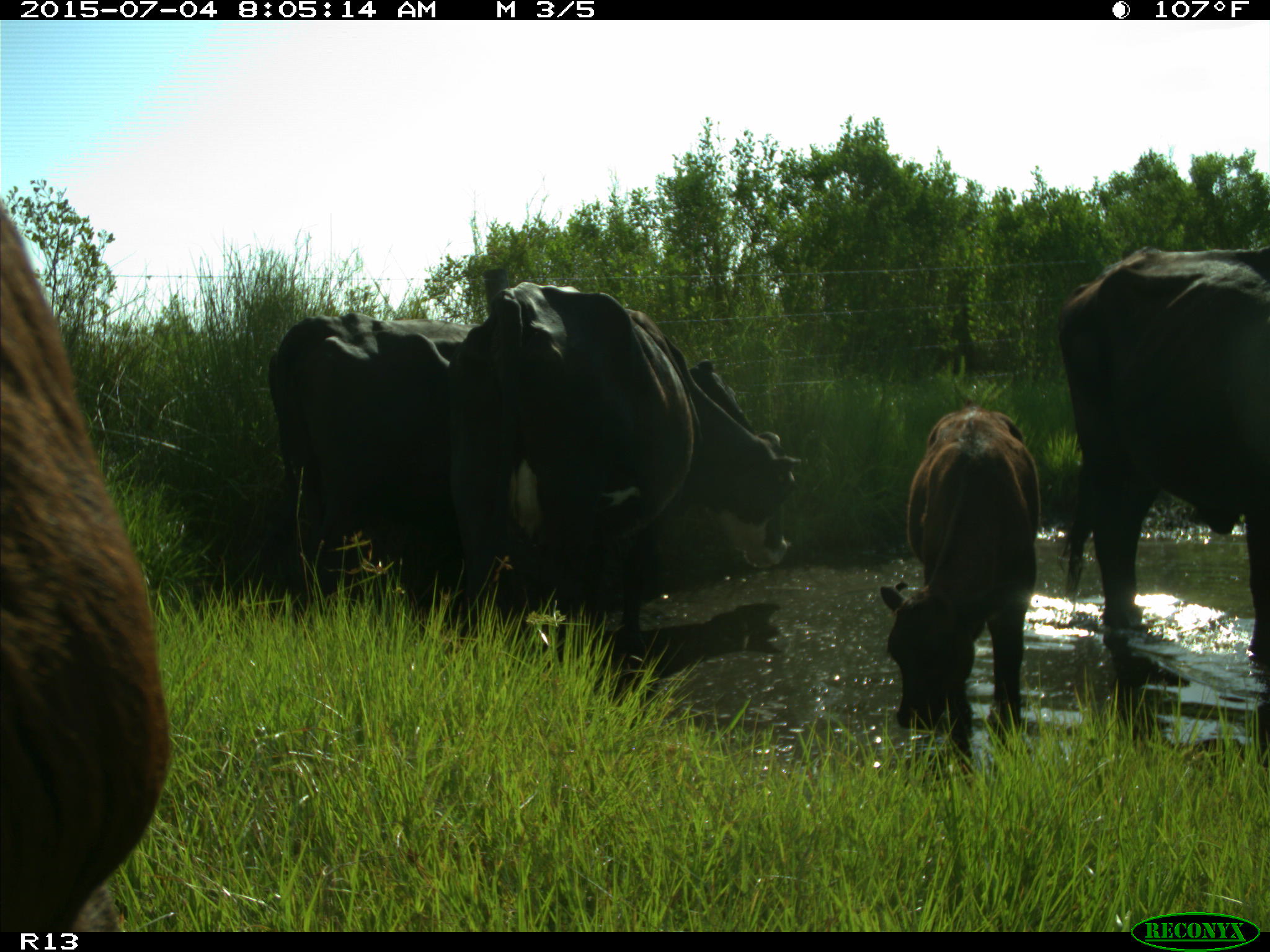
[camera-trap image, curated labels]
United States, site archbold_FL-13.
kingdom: Animalia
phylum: Chordata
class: Mammalia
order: Artiodactyla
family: Bovidae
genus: Bos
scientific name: Bos taurus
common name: domestic cow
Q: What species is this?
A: Bos taurus (domestic cow).